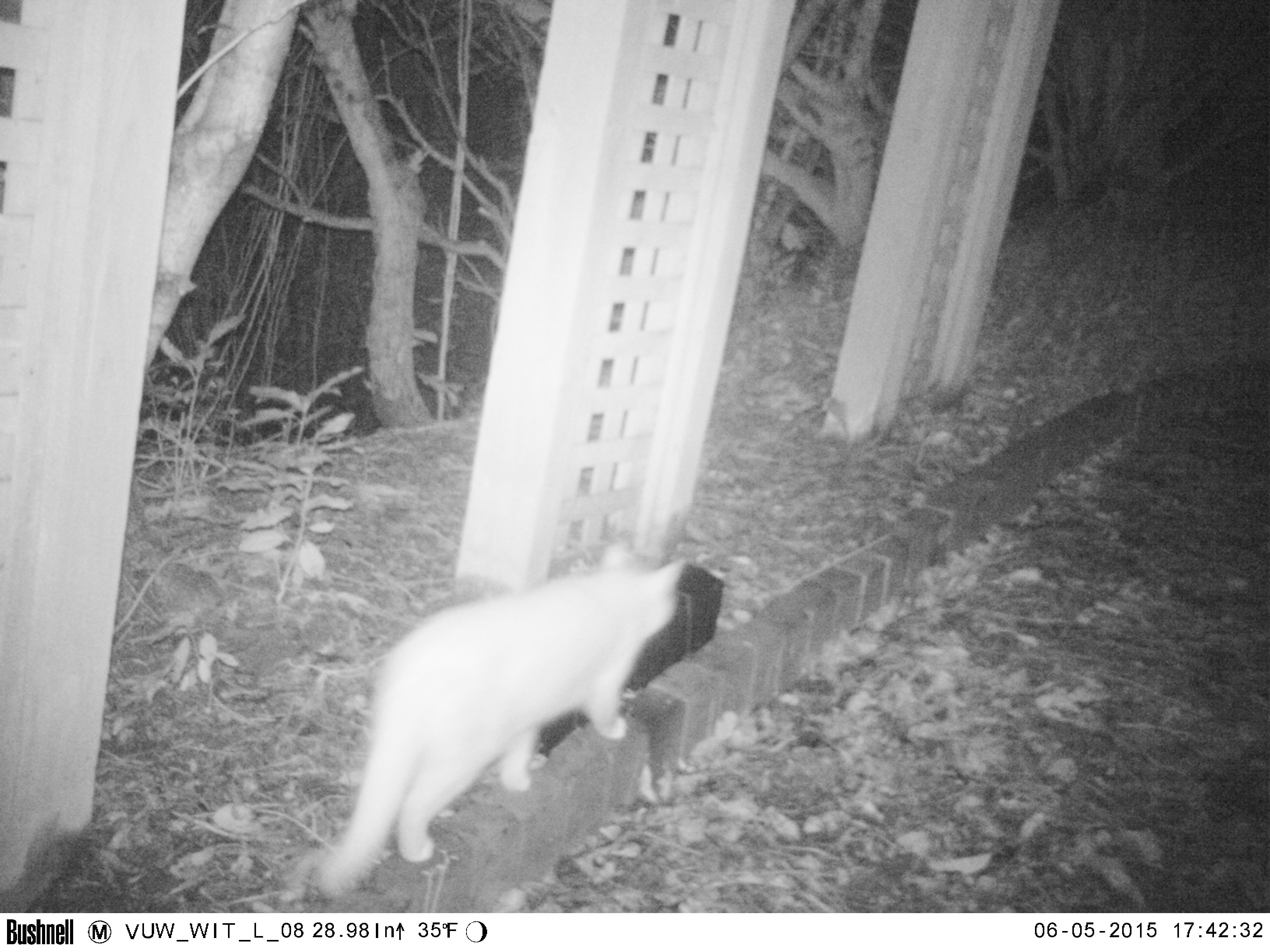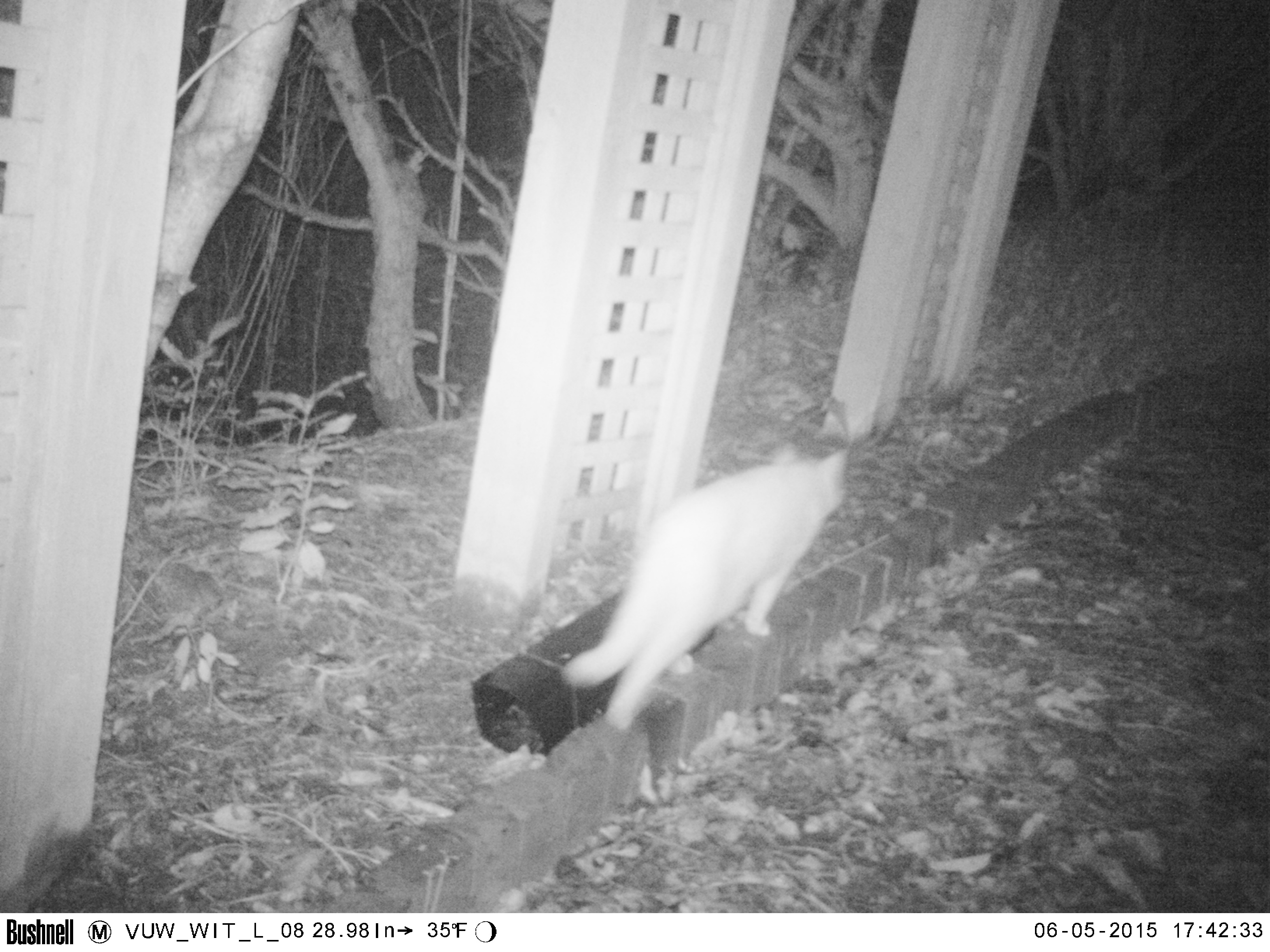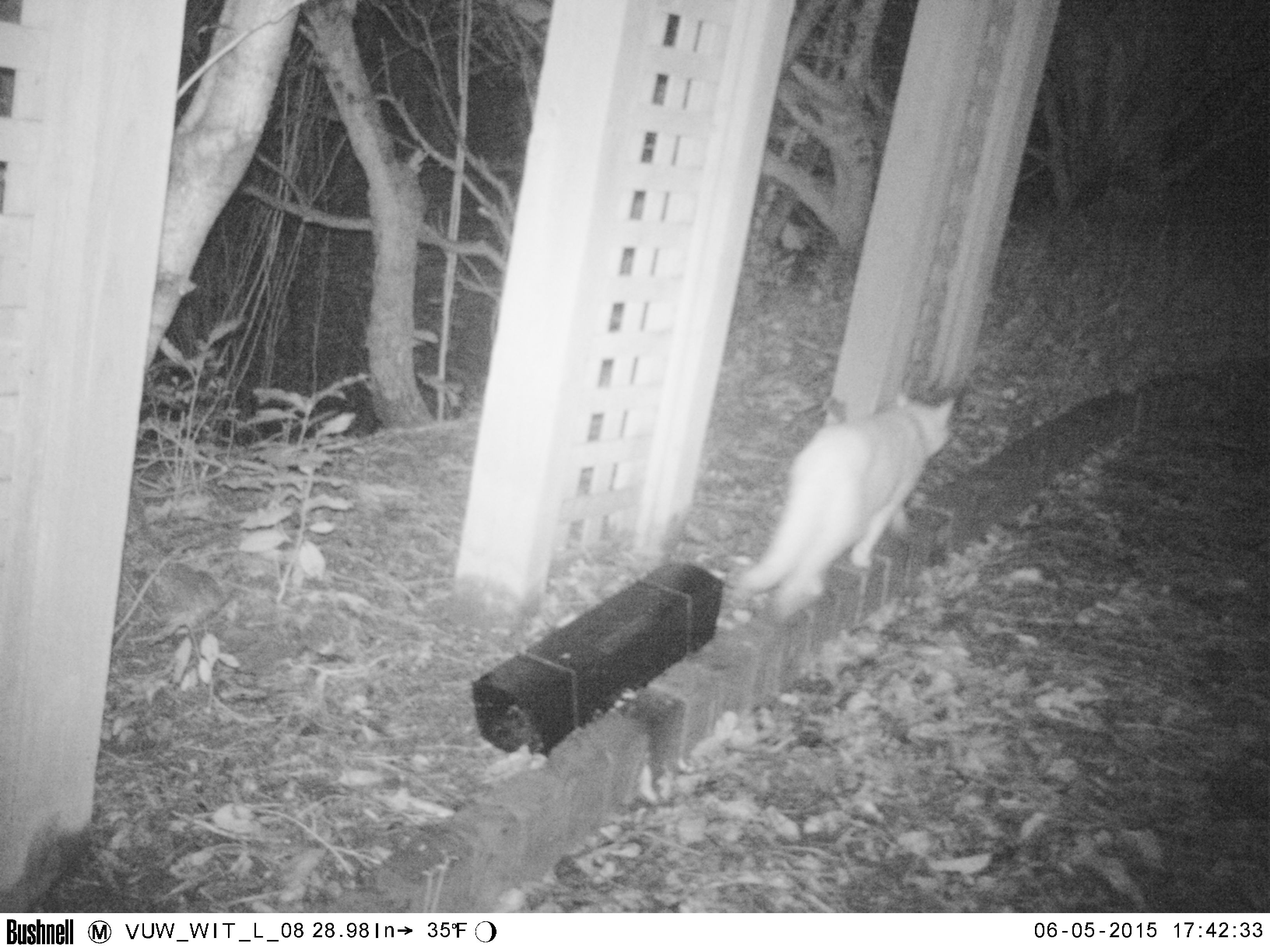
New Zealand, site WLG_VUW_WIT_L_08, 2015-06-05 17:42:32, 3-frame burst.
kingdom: Animalia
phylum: Chordata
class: Mammalia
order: Carnivora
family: Felidae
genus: Felis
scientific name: Felis catus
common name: domestic cat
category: cat